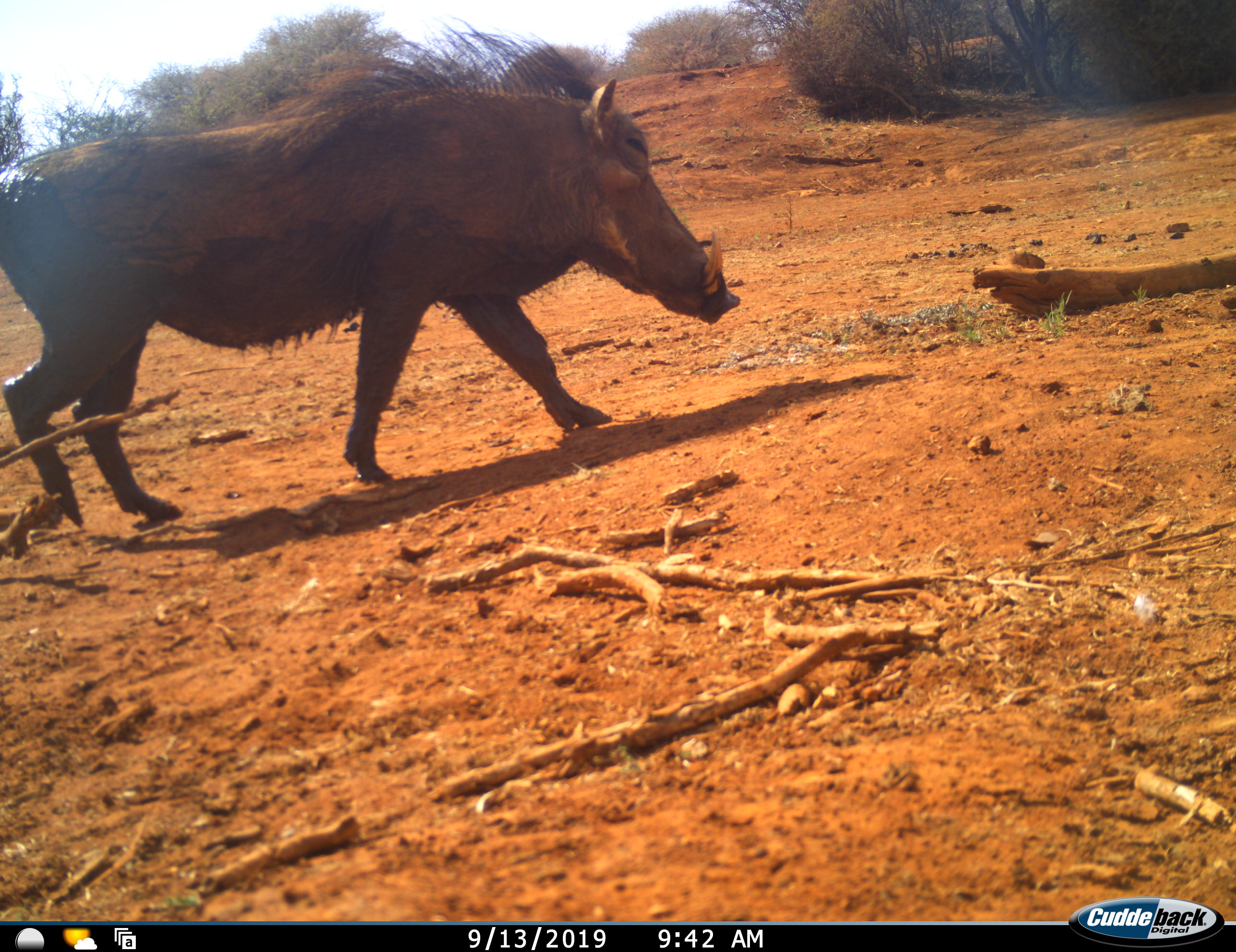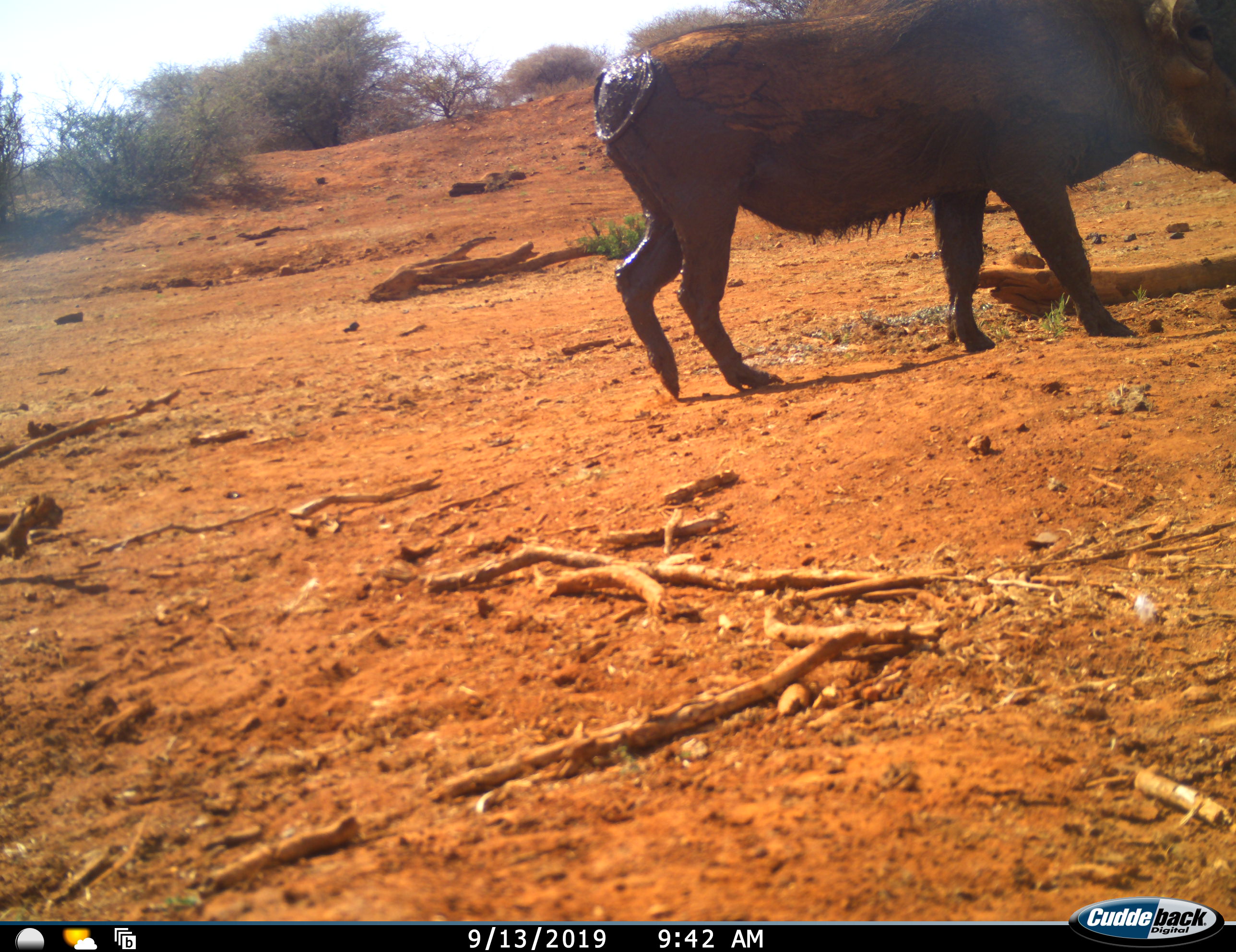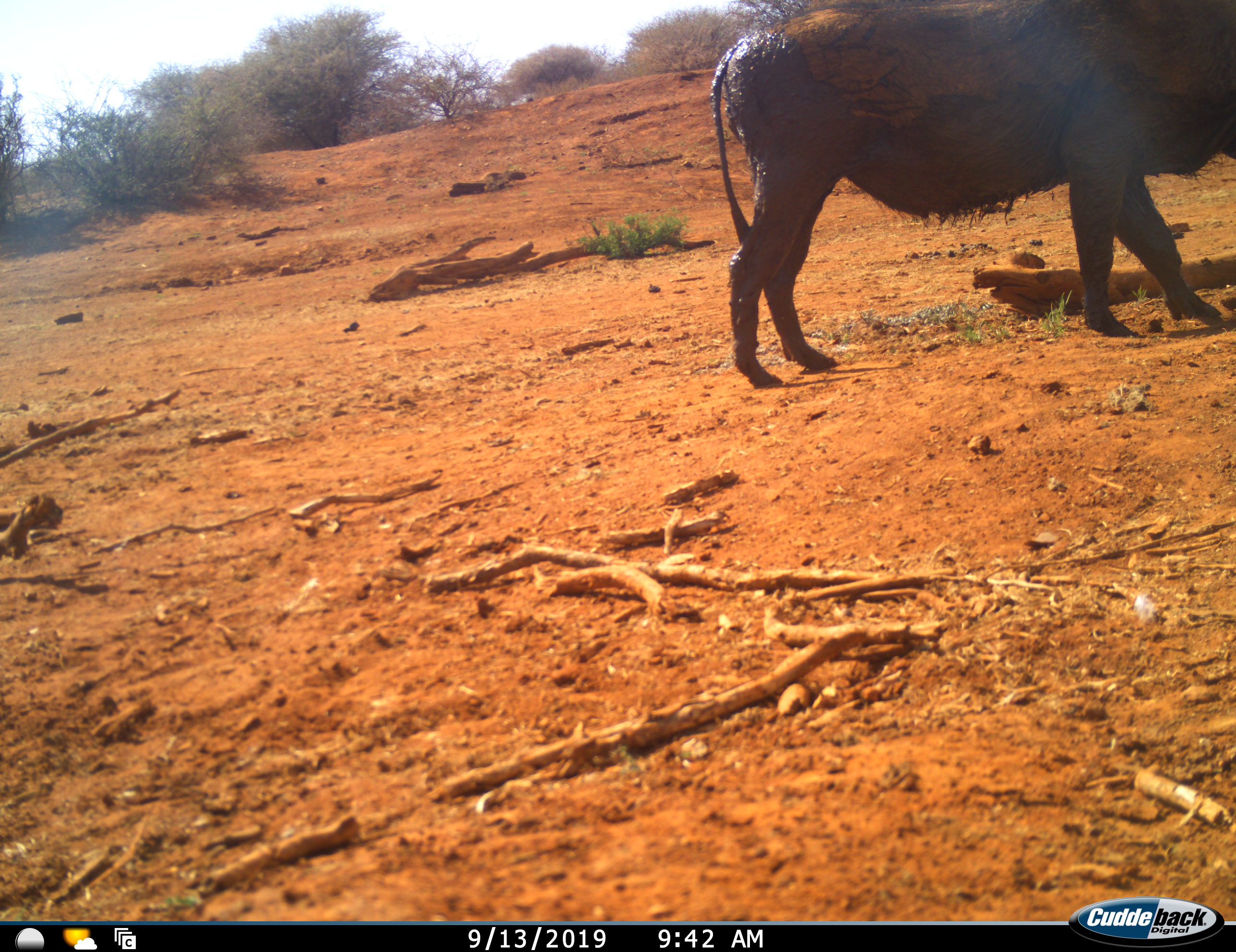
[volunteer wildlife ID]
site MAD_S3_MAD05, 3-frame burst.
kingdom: Animalia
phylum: Chordata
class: Mammalia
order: Artiodactyla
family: Suidae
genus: Phacochoerus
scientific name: Phacochoerus africanus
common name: warthog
Warthog (Phacochoerus africanus), count 1. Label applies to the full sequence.